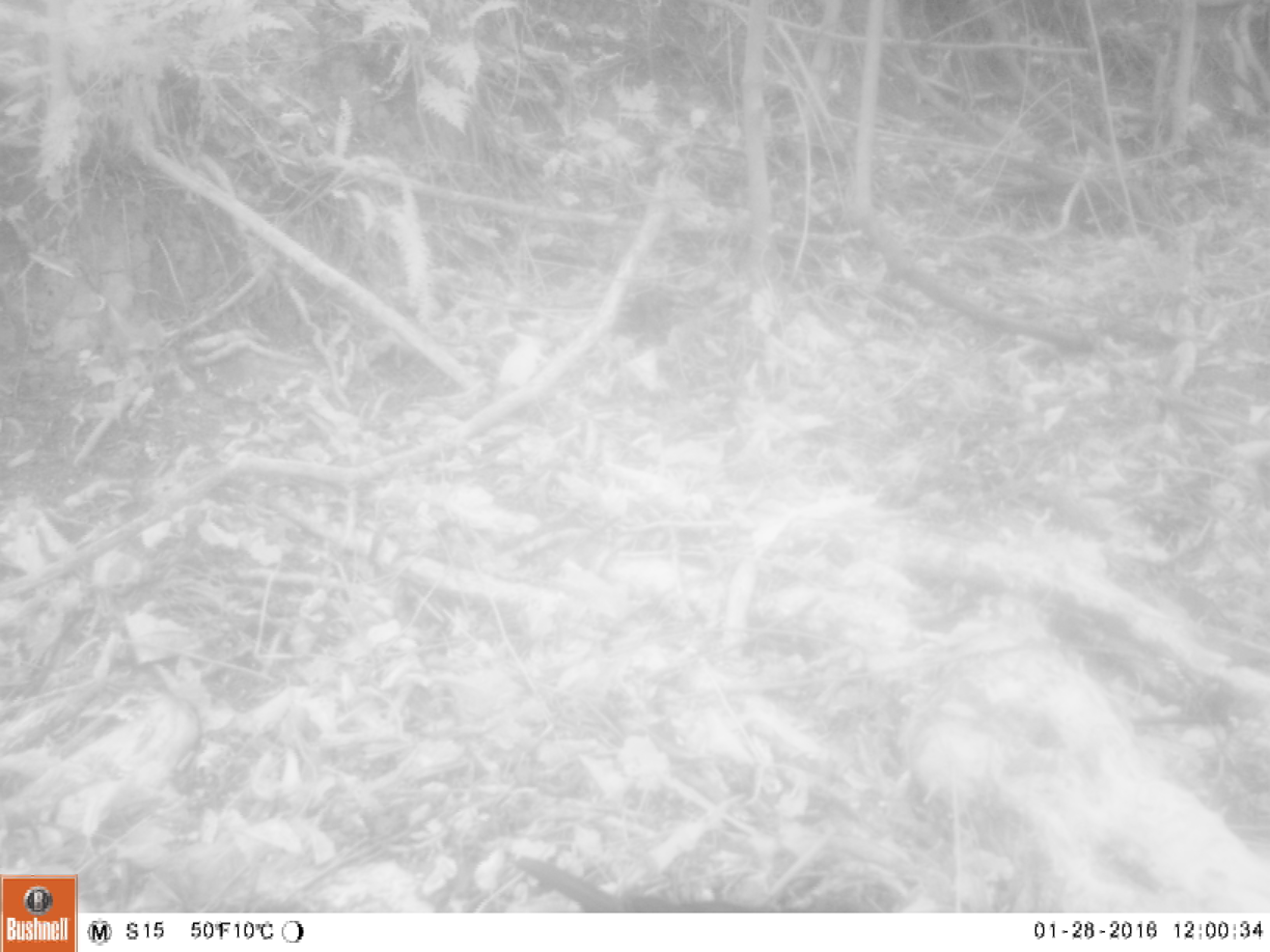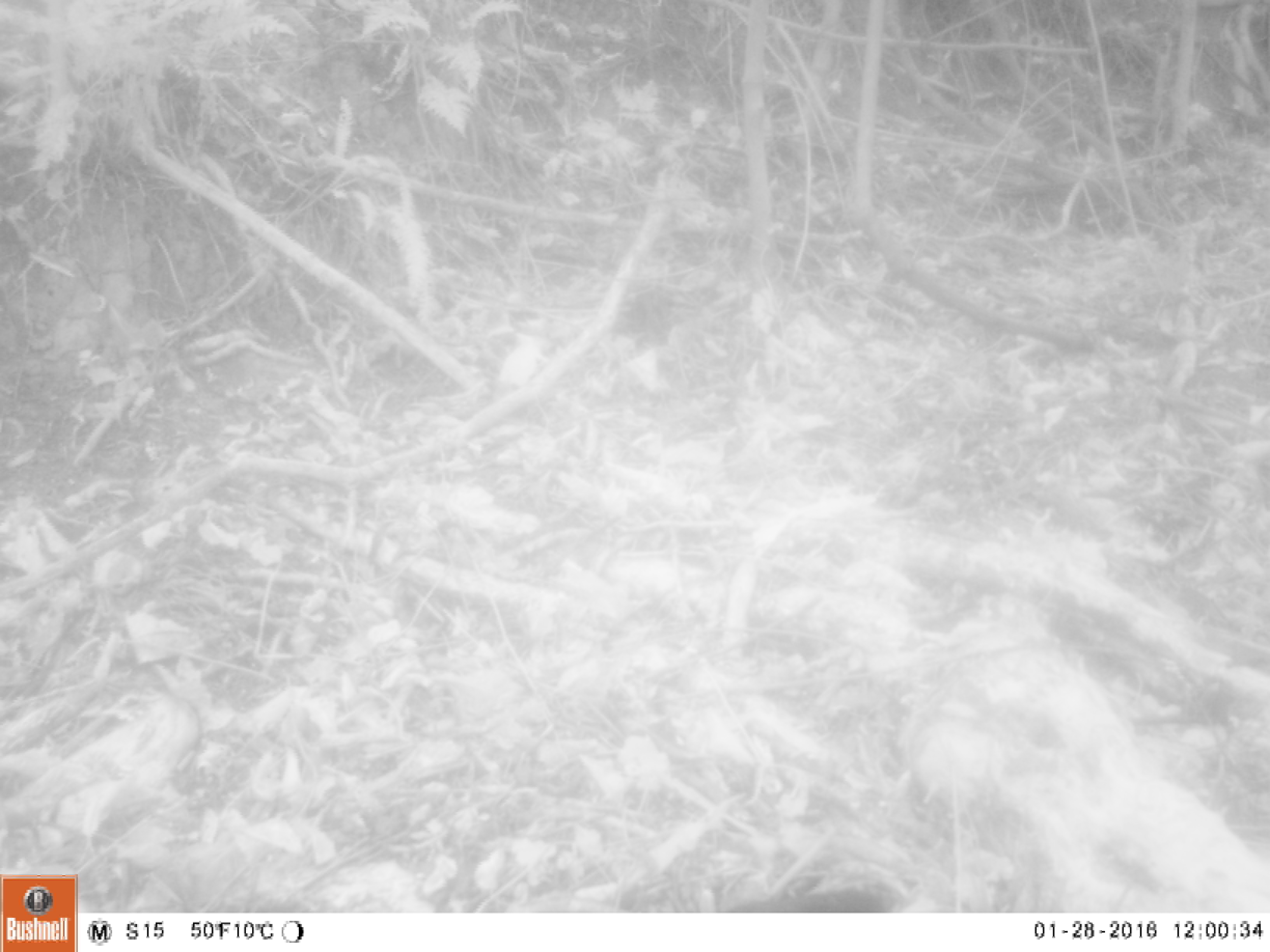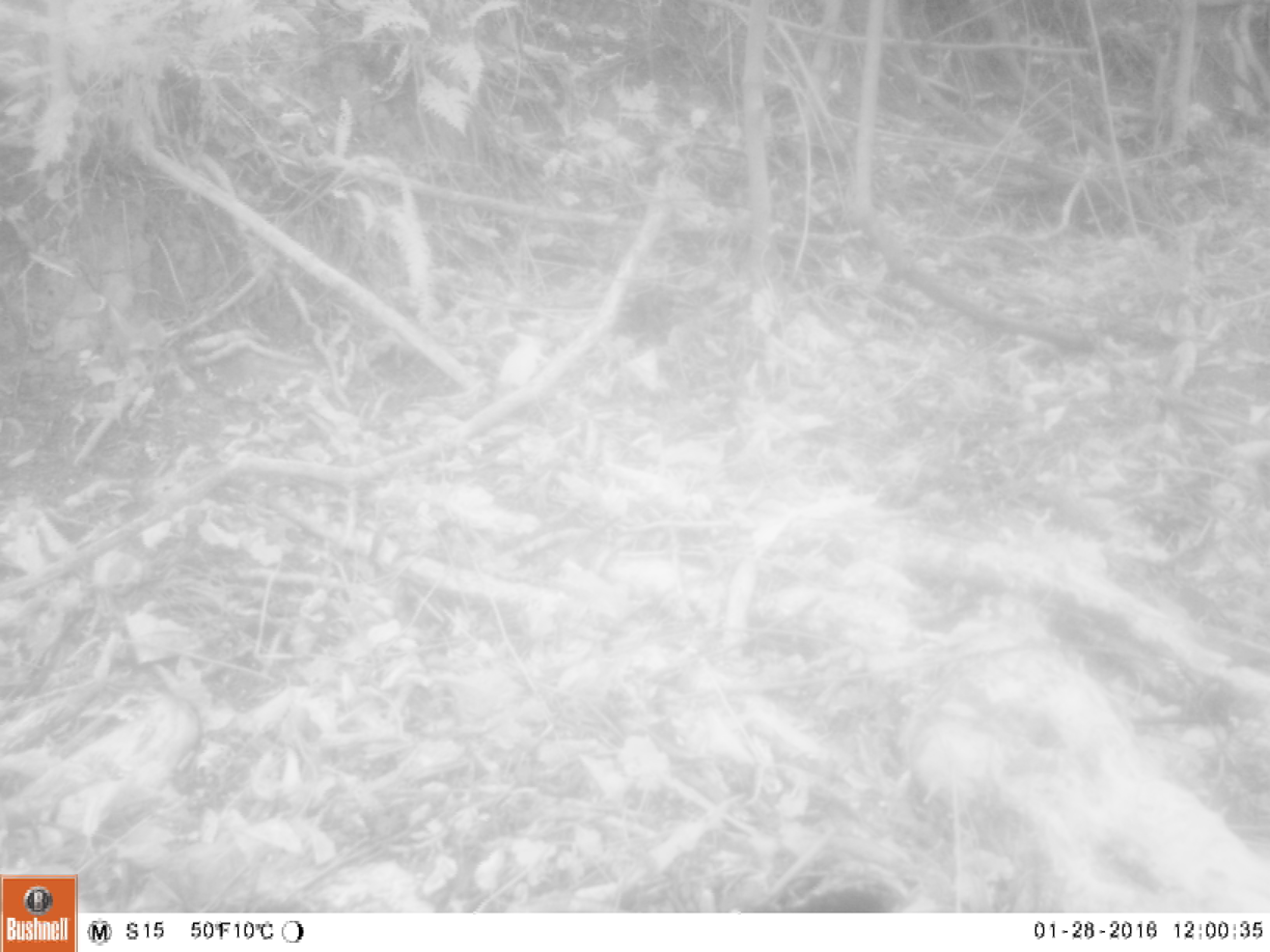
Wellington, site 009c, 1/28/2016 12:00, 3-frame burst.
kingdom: Animalia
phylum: Chordata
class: Aves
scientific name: Aves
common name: bird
Bird (Aves).